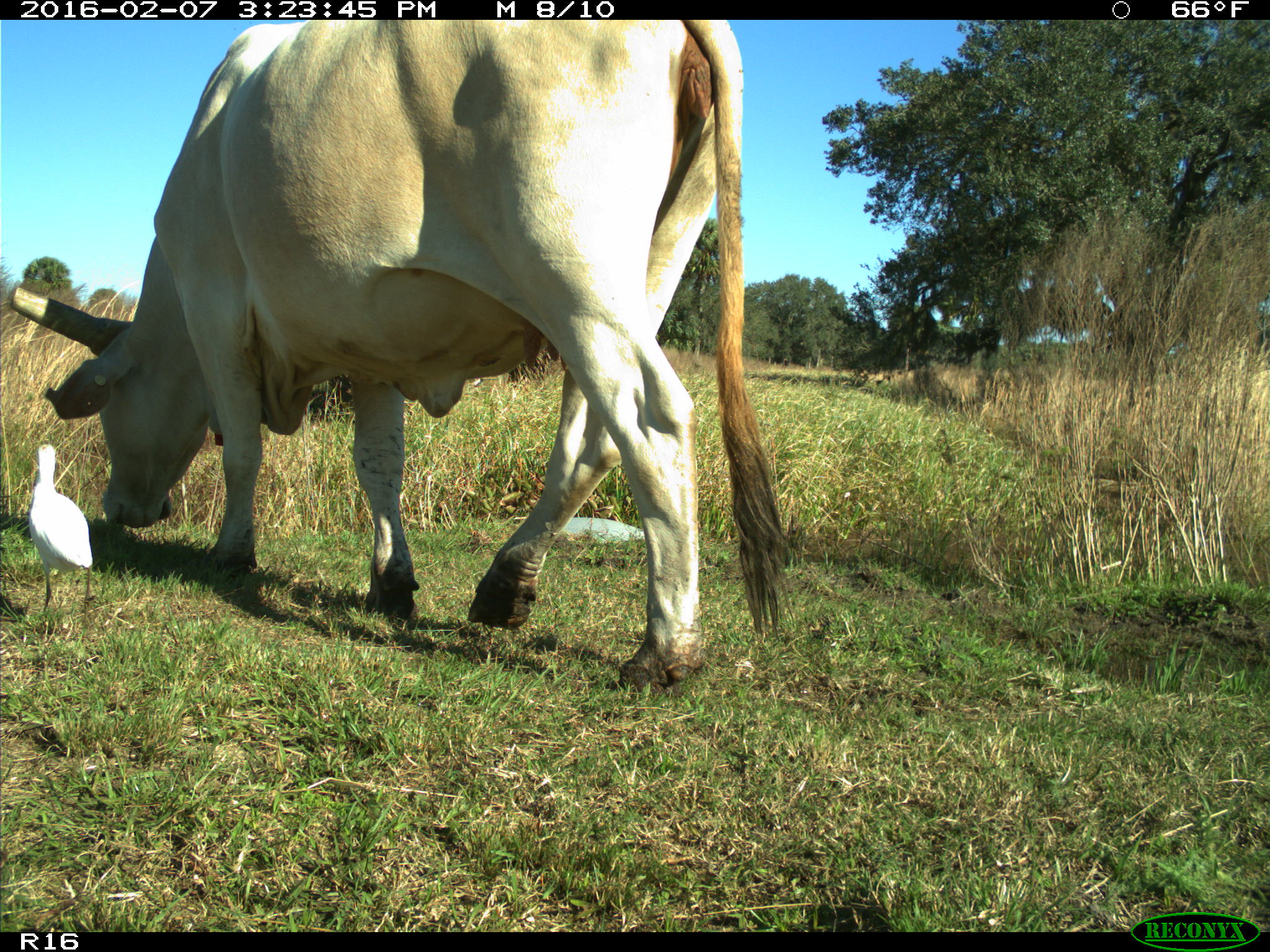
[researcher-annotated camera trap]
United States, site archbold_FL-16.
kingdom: Animalia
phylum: Chordata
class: Mammalia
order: Artiodactyla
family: Bovidae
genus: Bos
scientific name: Bos taurus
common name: domestic cow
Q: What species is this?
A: Bos taurus (domestic cow).